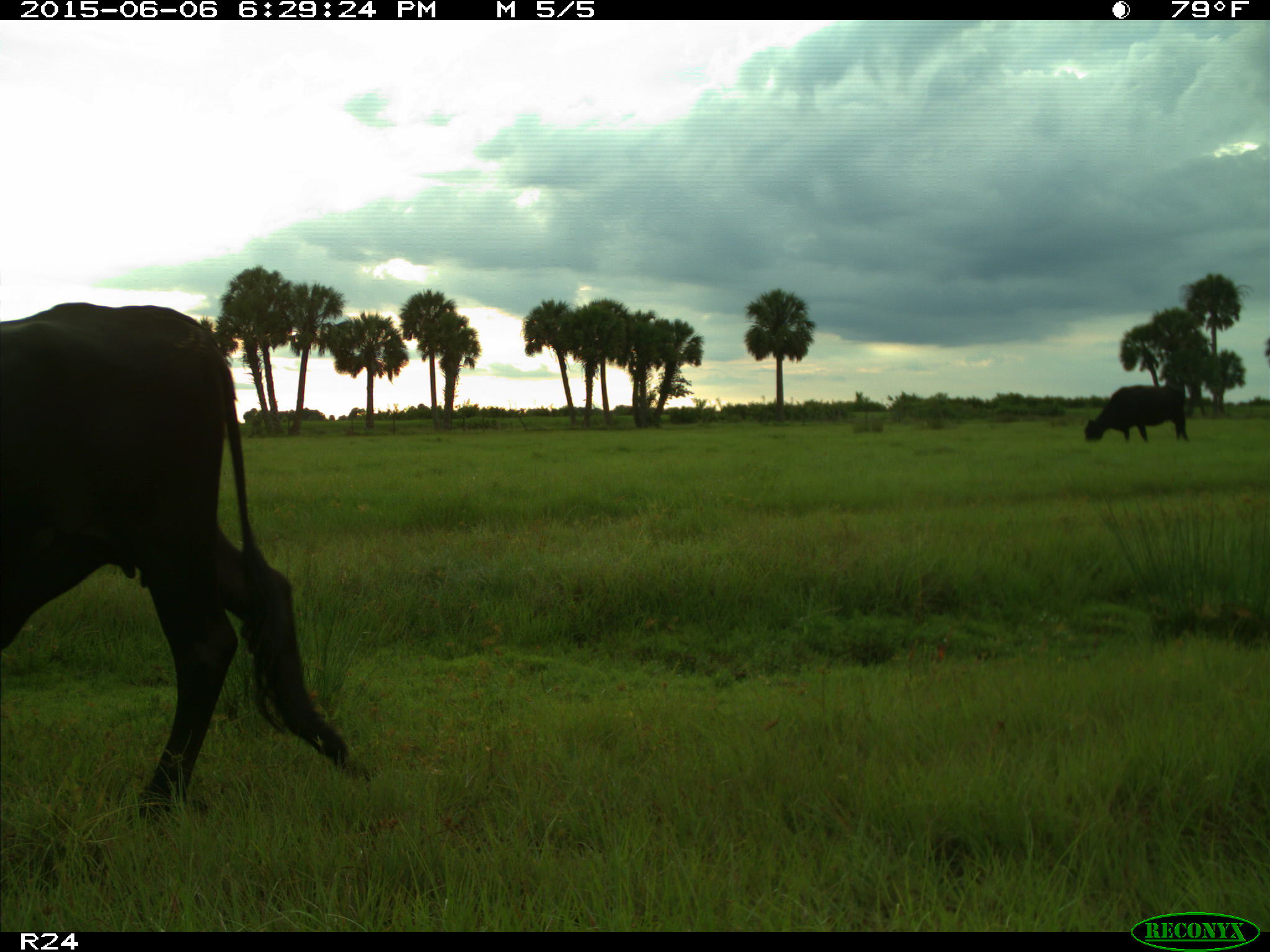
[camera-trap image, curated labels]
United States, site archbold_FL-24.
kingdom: Animalia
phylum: Chordata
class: Mammalia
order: Artiodactyla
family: Bovidae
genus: Bos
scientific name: Bos taurus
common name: domestic cow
Bos taurus (domestic cow).